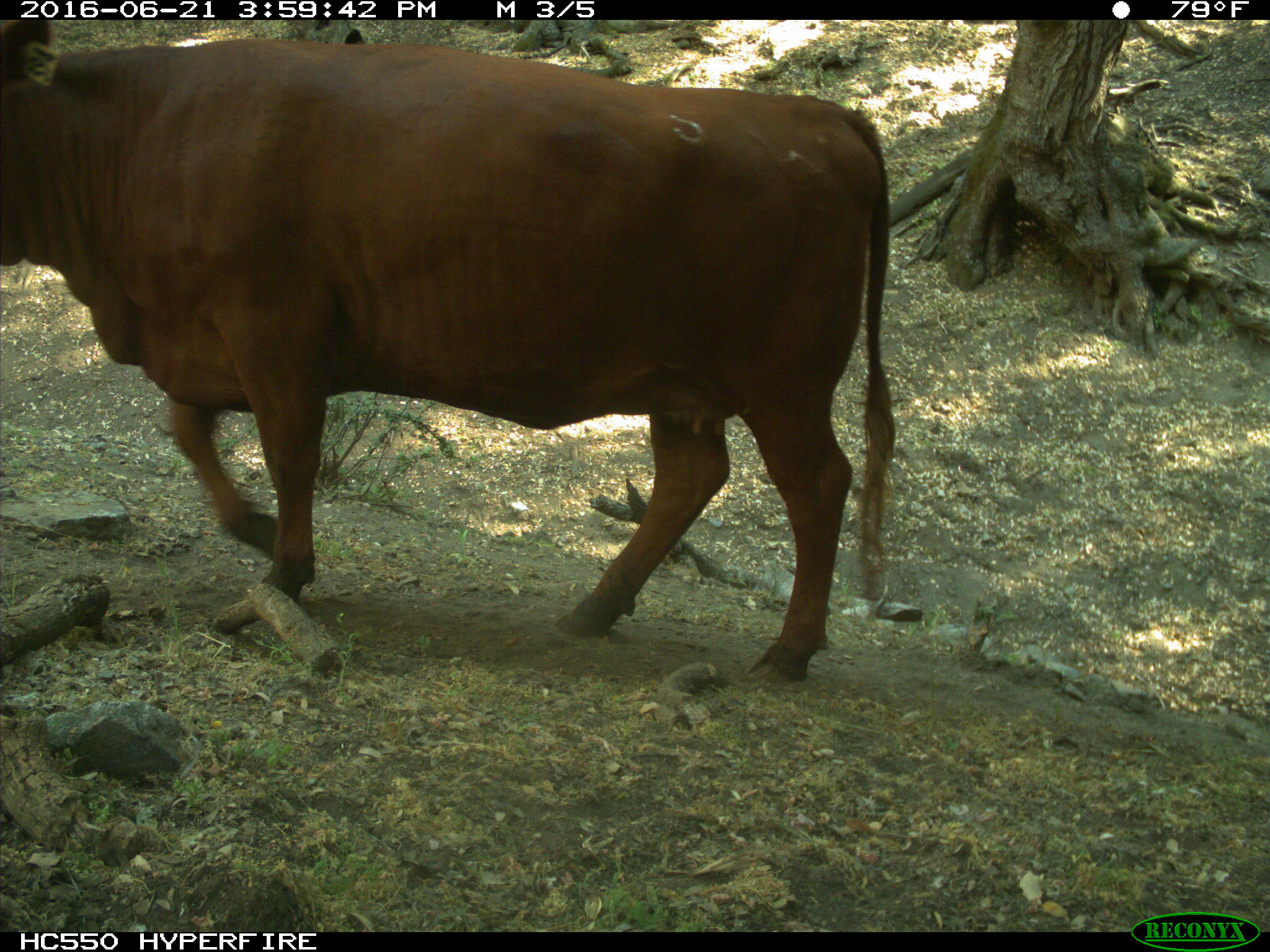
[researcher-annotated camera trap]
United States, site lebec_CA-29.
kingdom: Animalia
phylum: Chordata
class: Mammalia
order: Artiodactyla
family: Bovidae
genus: Bos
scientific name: Bos taurus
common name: domestic cow